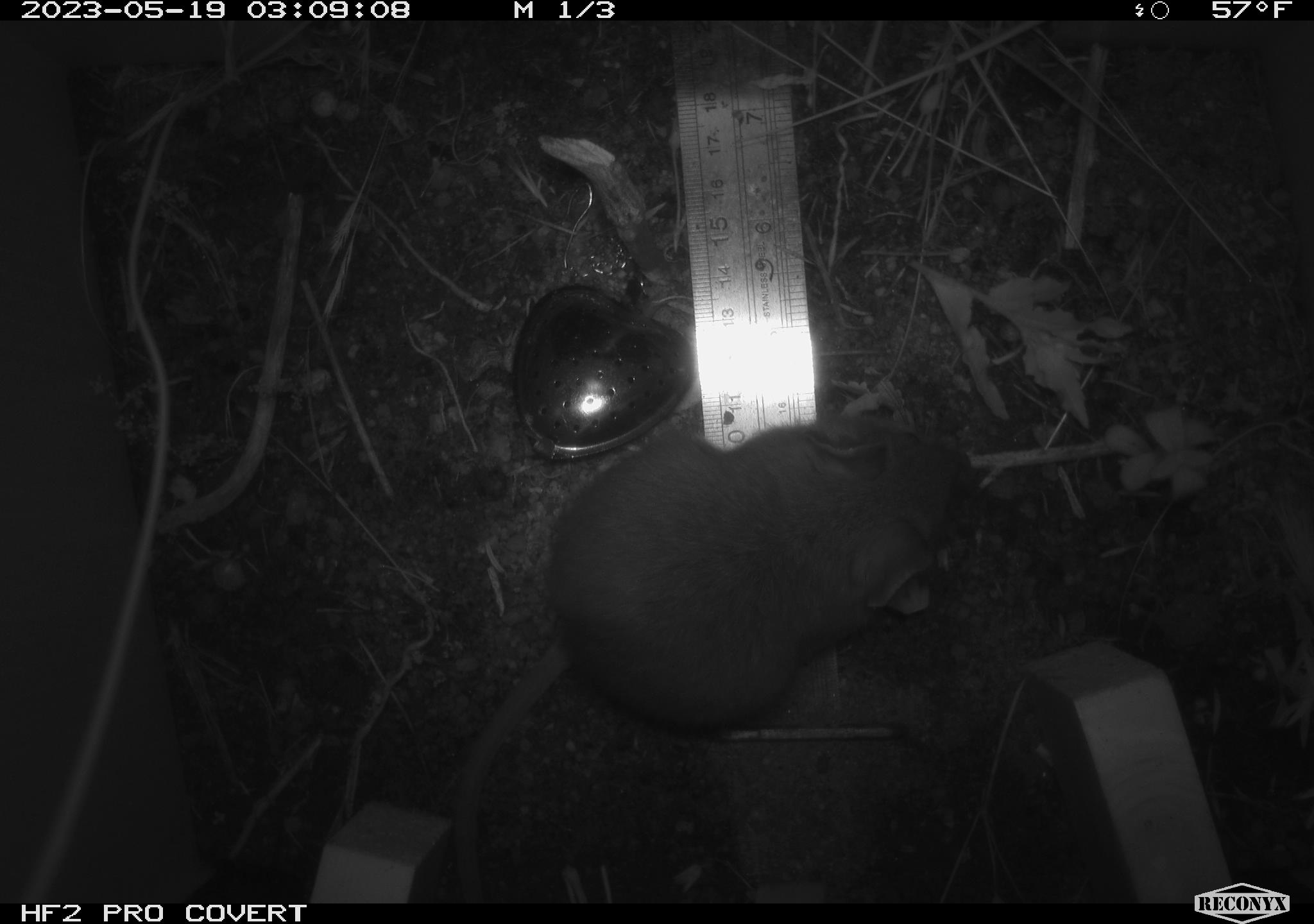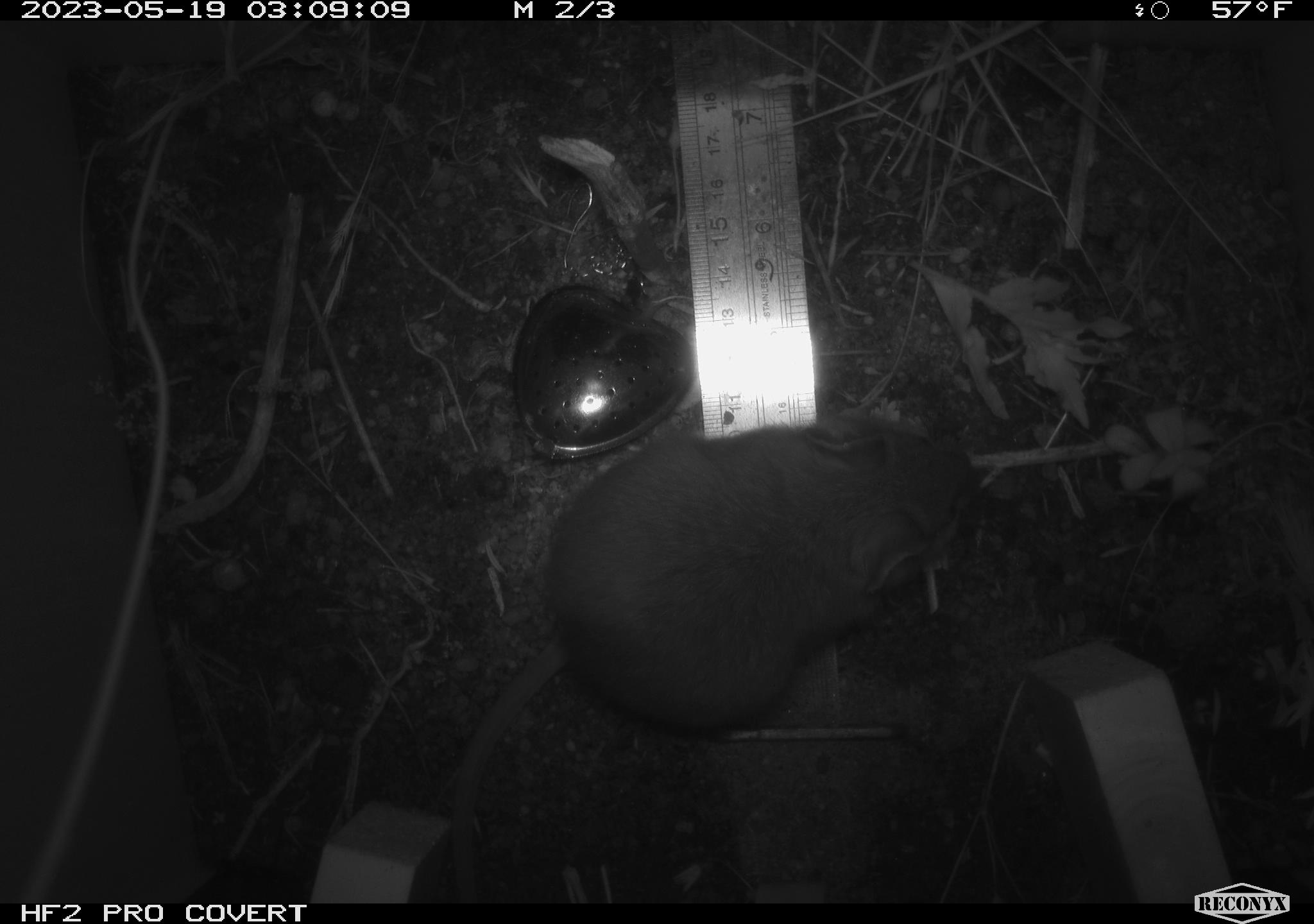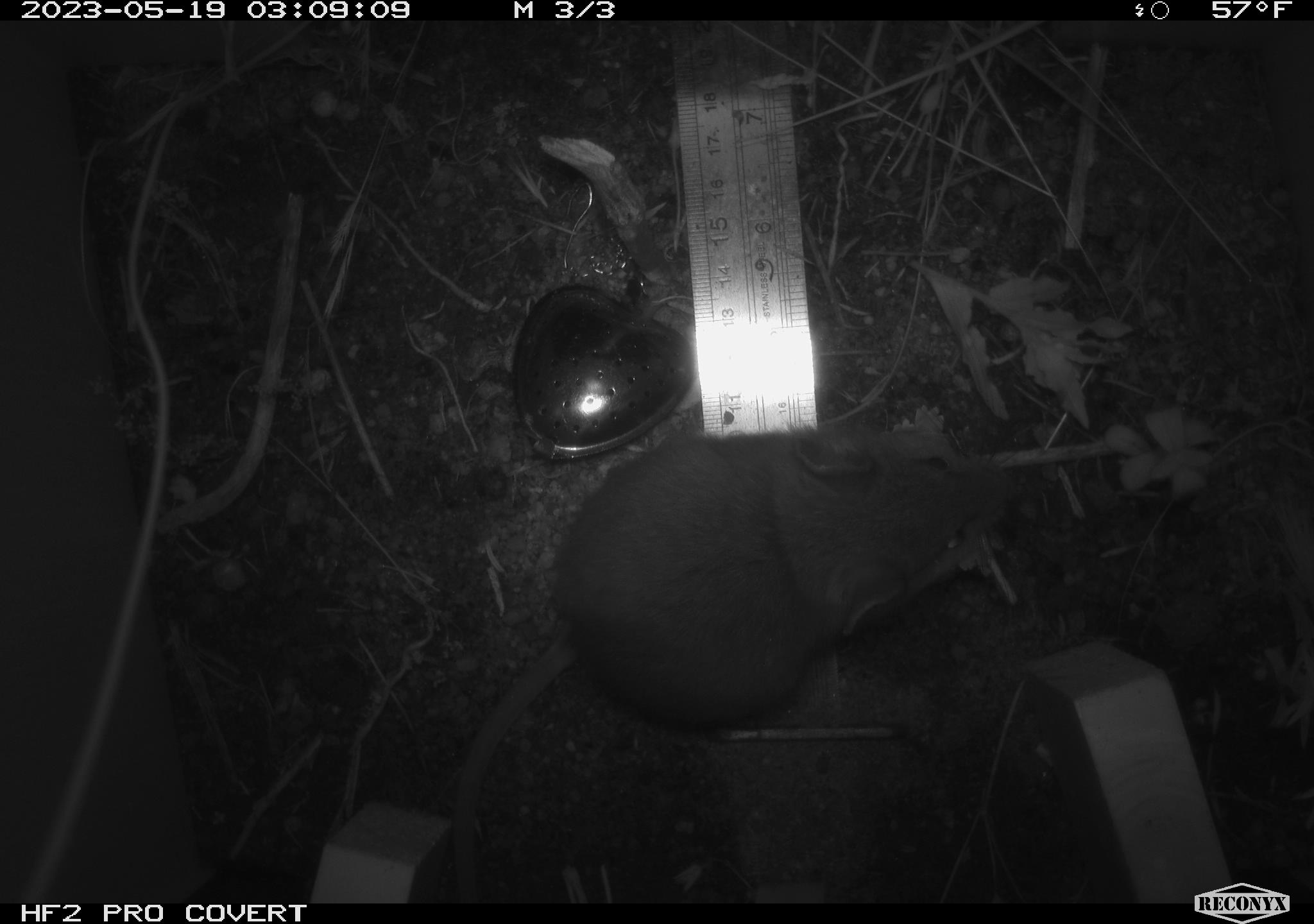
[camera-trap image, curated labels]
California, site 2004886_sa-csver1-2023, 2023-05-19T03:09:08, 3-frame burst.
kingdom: Animalia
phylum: Chordata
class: Mammalia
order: Rodentia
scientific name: Rodentia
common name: mouse species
Mouse species (Rodentia).